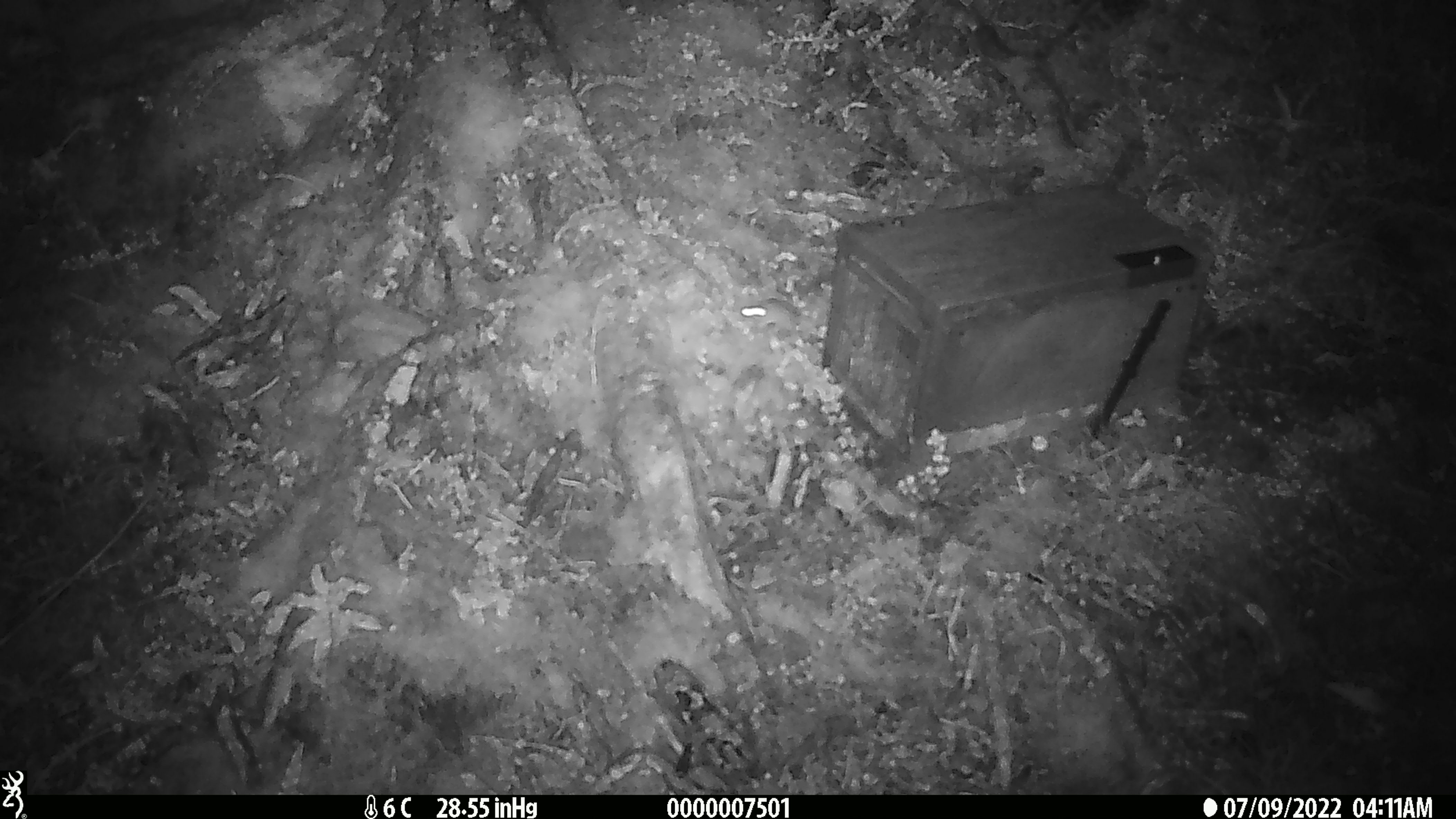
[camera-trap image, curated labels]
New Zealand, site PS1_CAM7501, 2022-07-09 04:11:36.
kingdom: Animalia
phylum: Chordata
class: Mammalia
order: Rodentia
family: Muridae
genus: Mus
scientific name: Mus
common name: mouse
Mouse (Mus).